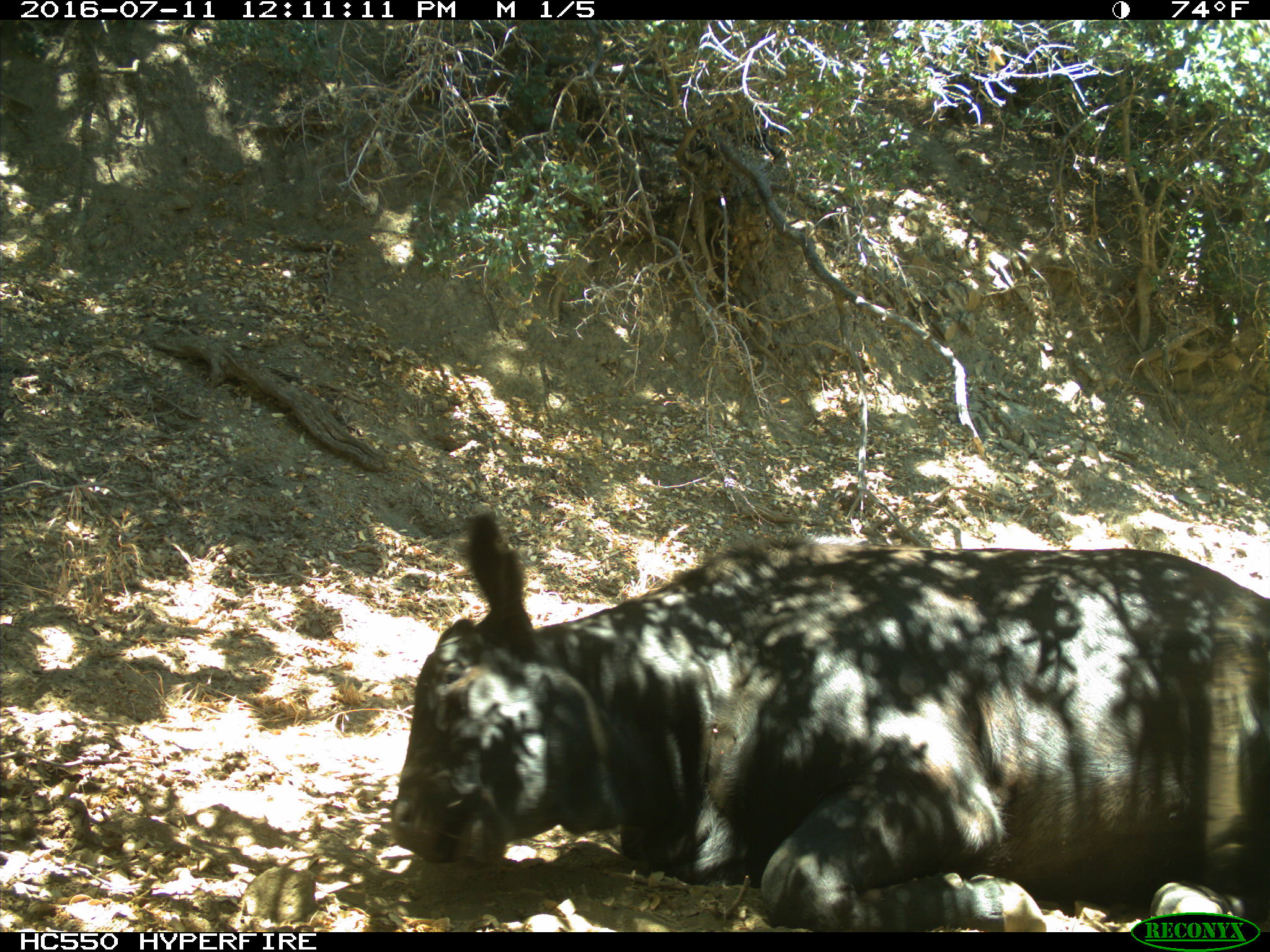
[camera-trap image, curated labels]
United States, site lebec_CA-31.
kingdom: Animalia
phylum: Chordata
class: Mammalia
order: Artiodactyla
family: Bovidae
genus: Bos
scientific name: Bos taurus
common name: domestic cow